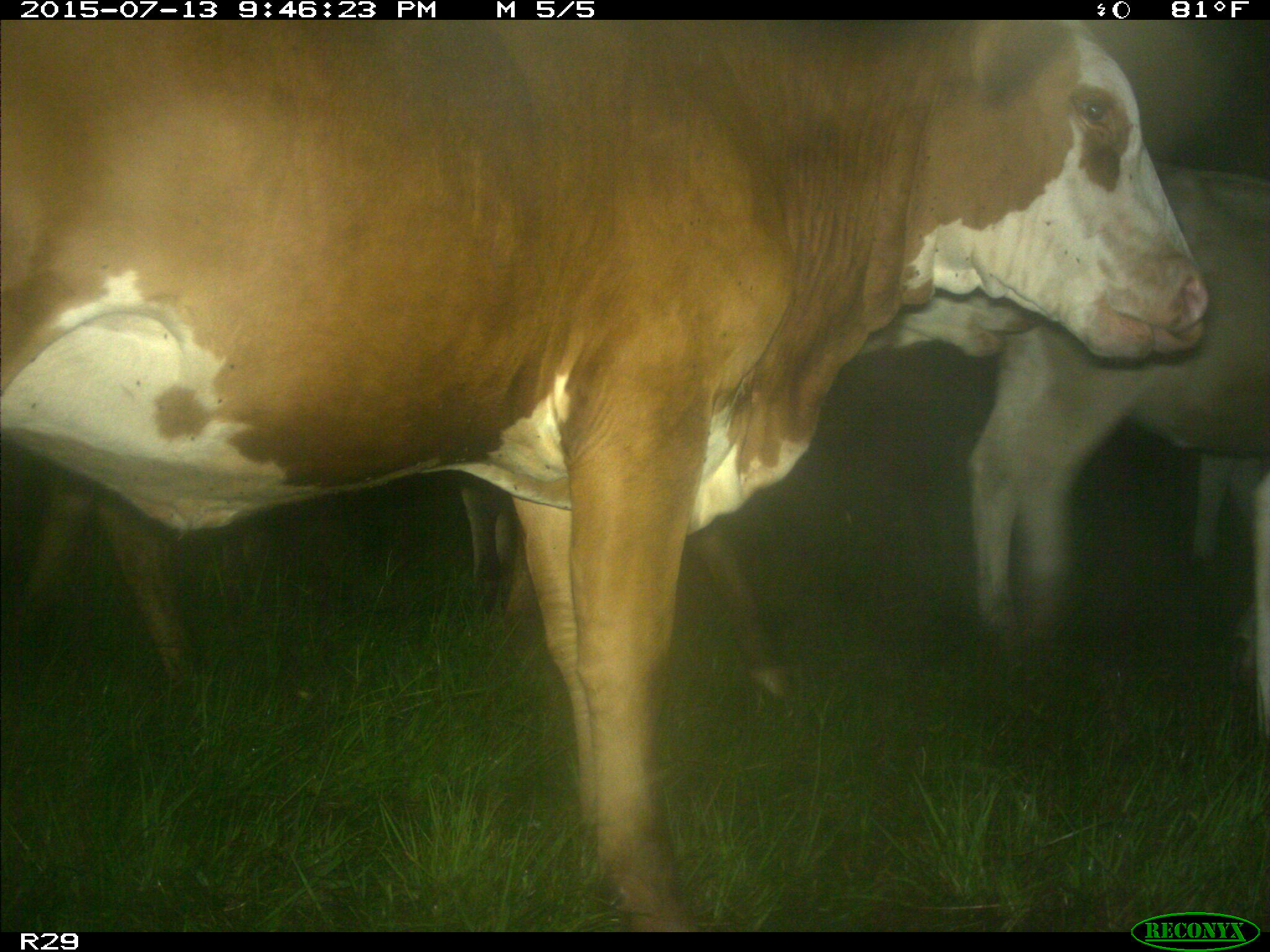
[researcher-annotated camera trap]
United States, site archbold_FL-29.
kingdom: Animalia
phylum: Chordata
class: Mammalia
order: Artiodactyla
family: Bovidae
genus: Bos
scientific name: Bos taurus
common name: domestic cow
Bos taurus (domestic cow).